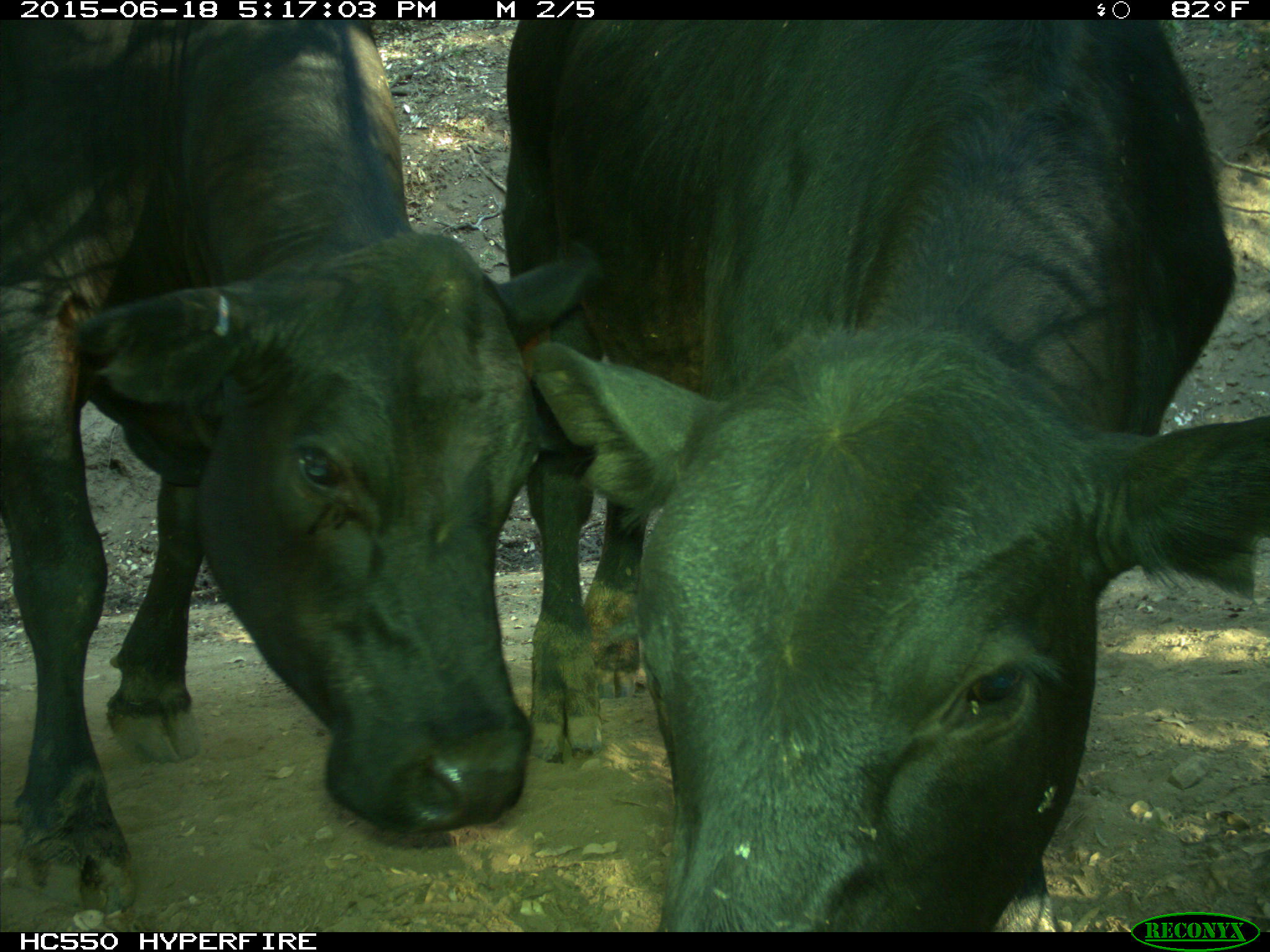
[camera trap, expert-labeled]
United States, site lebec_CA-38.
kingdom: Animalia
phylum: Chordata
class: Mammalia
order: Artiodactyla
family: Bovidae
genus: Bos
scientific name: Bos taurus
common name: domestic cow